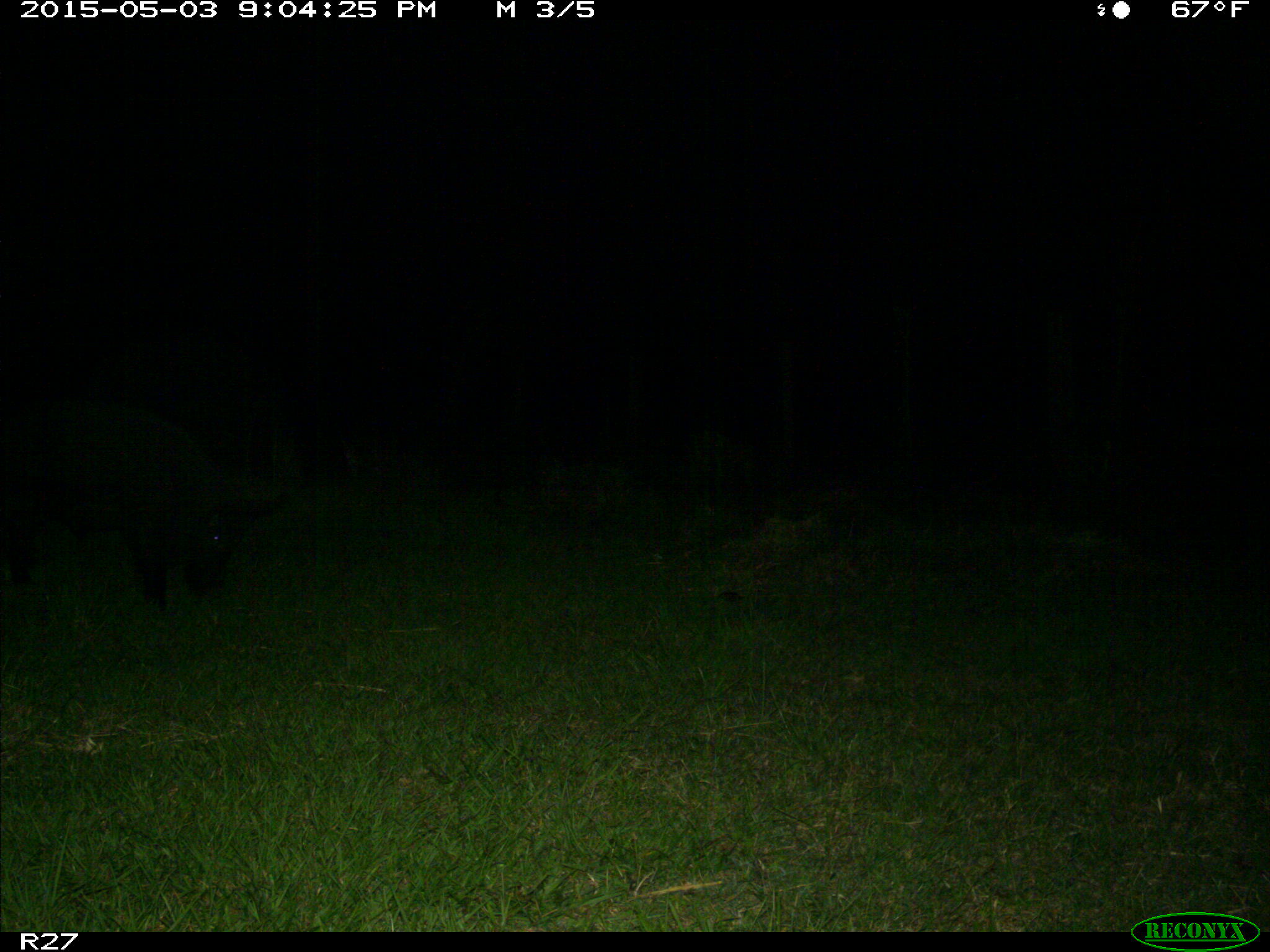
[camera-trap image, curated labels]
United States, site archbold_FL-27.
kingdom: Animalia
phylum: Chordata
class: Mammalia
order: Artiodactyla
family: Suidae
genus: Sus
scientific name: Sus scrofa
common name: wild boar